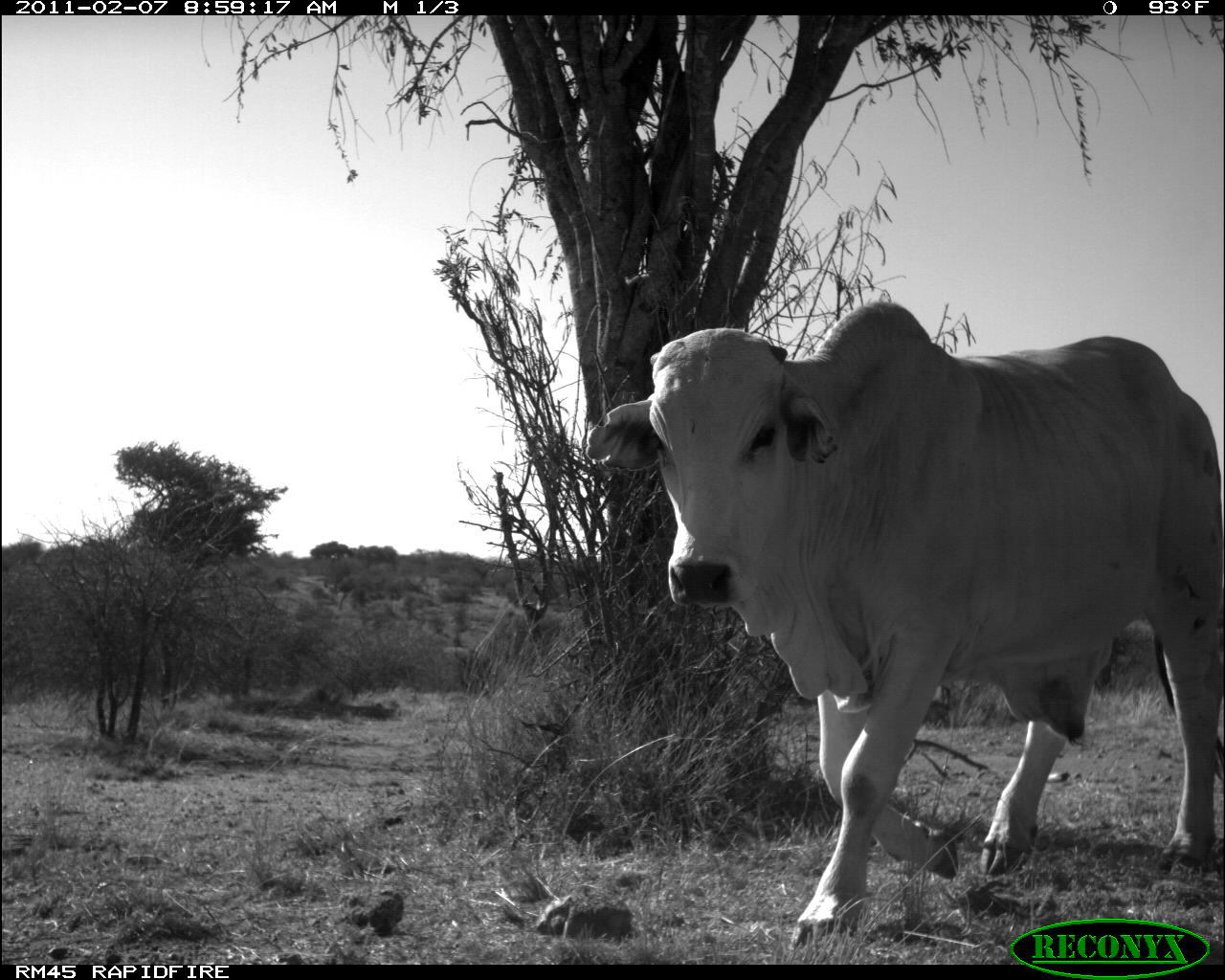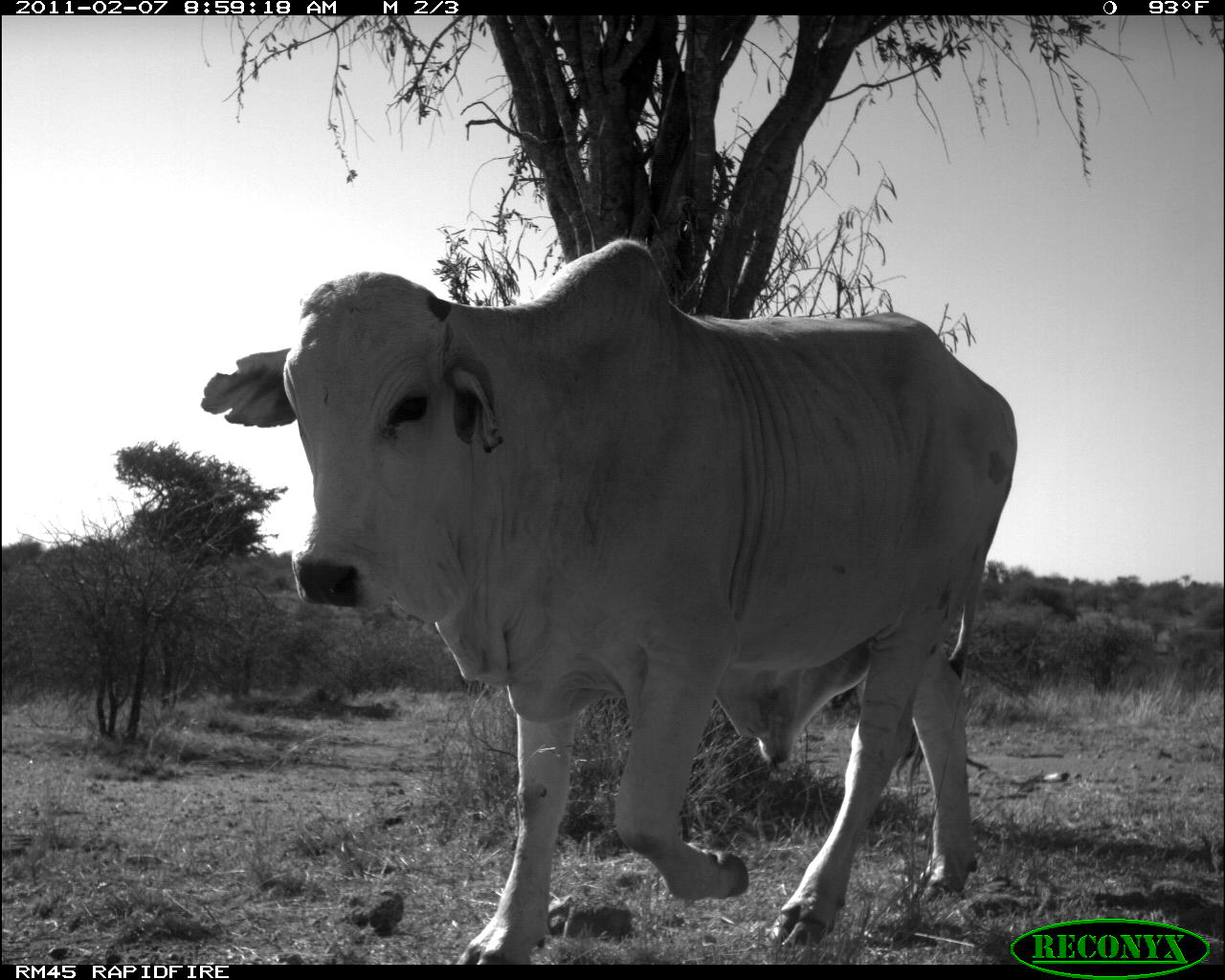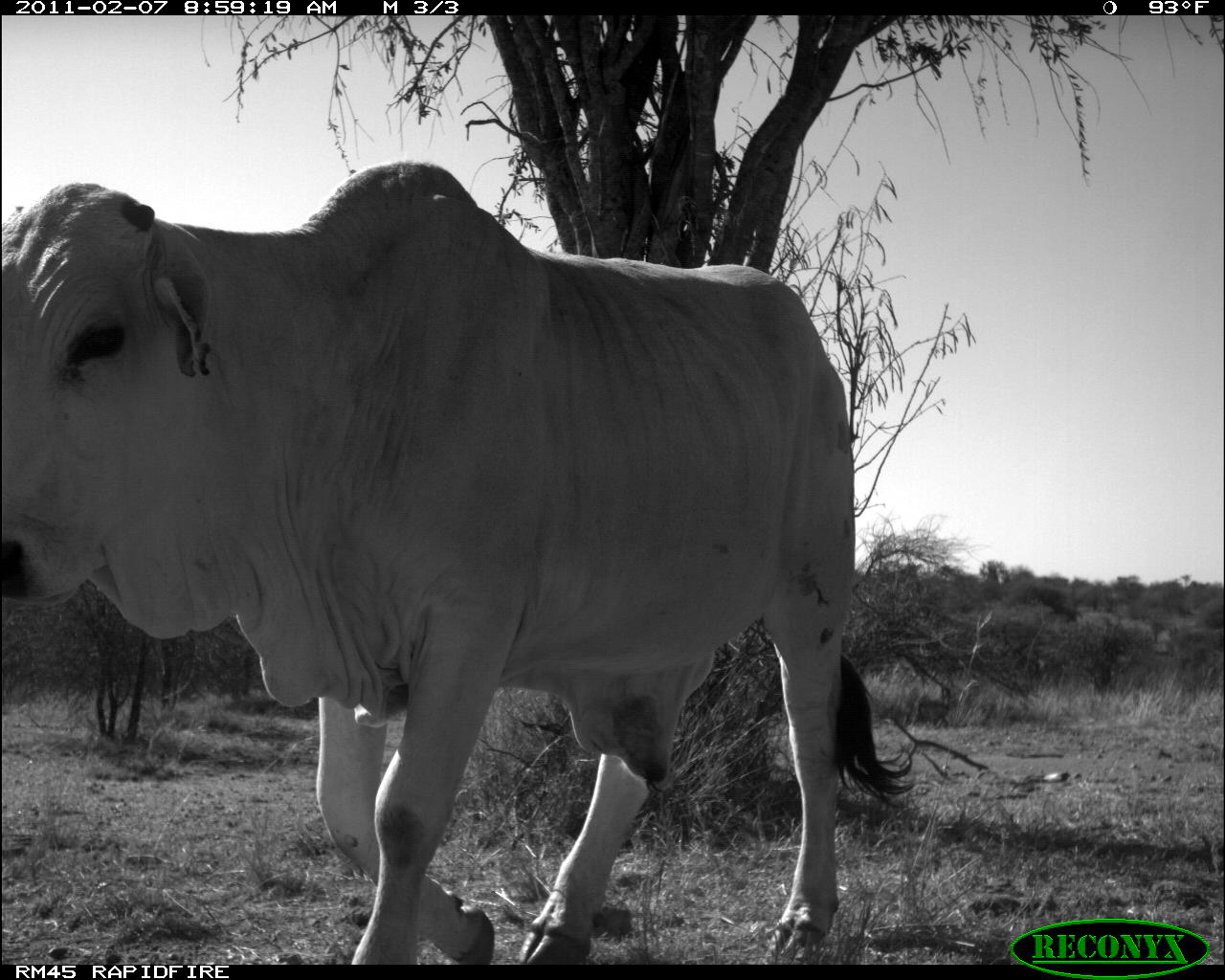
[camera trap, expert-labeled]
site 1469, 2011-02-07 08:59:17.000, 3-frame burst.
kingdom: Animalia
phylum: Chordata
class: Mammalia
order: Artiodactyla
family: Bovidae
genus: Bos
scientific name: Bos taurus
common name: domestic cattle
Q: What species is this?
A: Bos taurus (domestic cattle).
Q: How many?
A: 1.